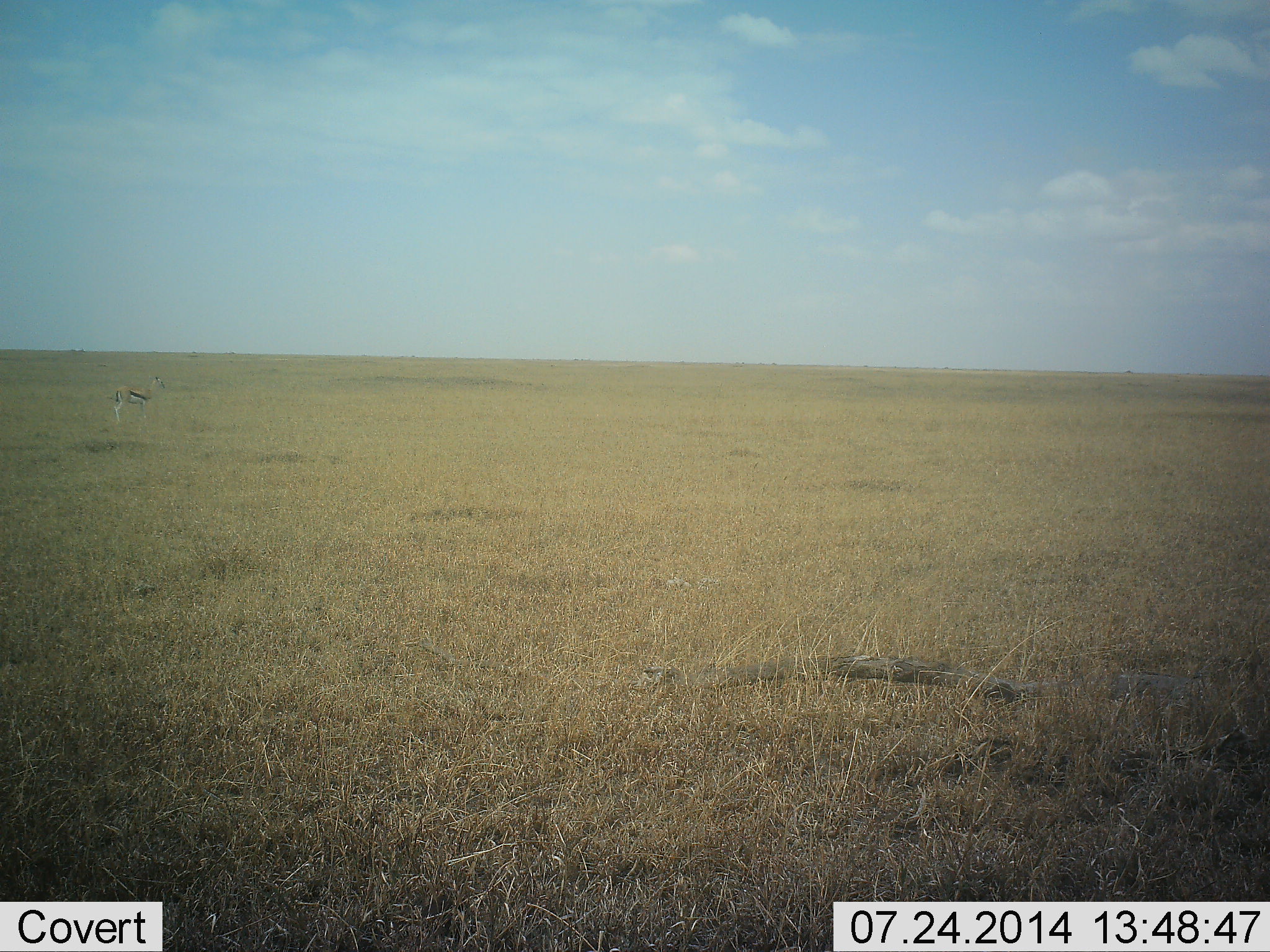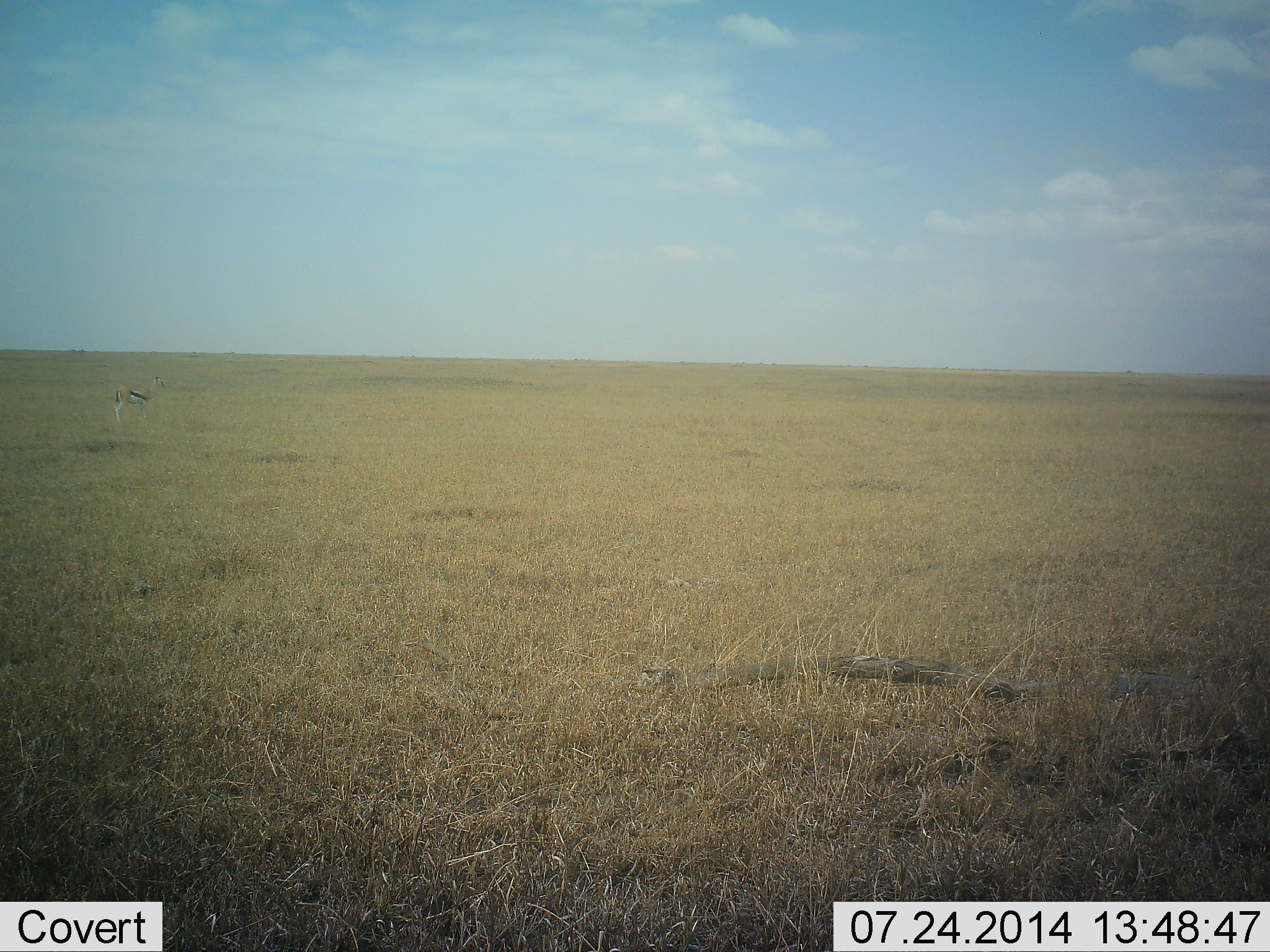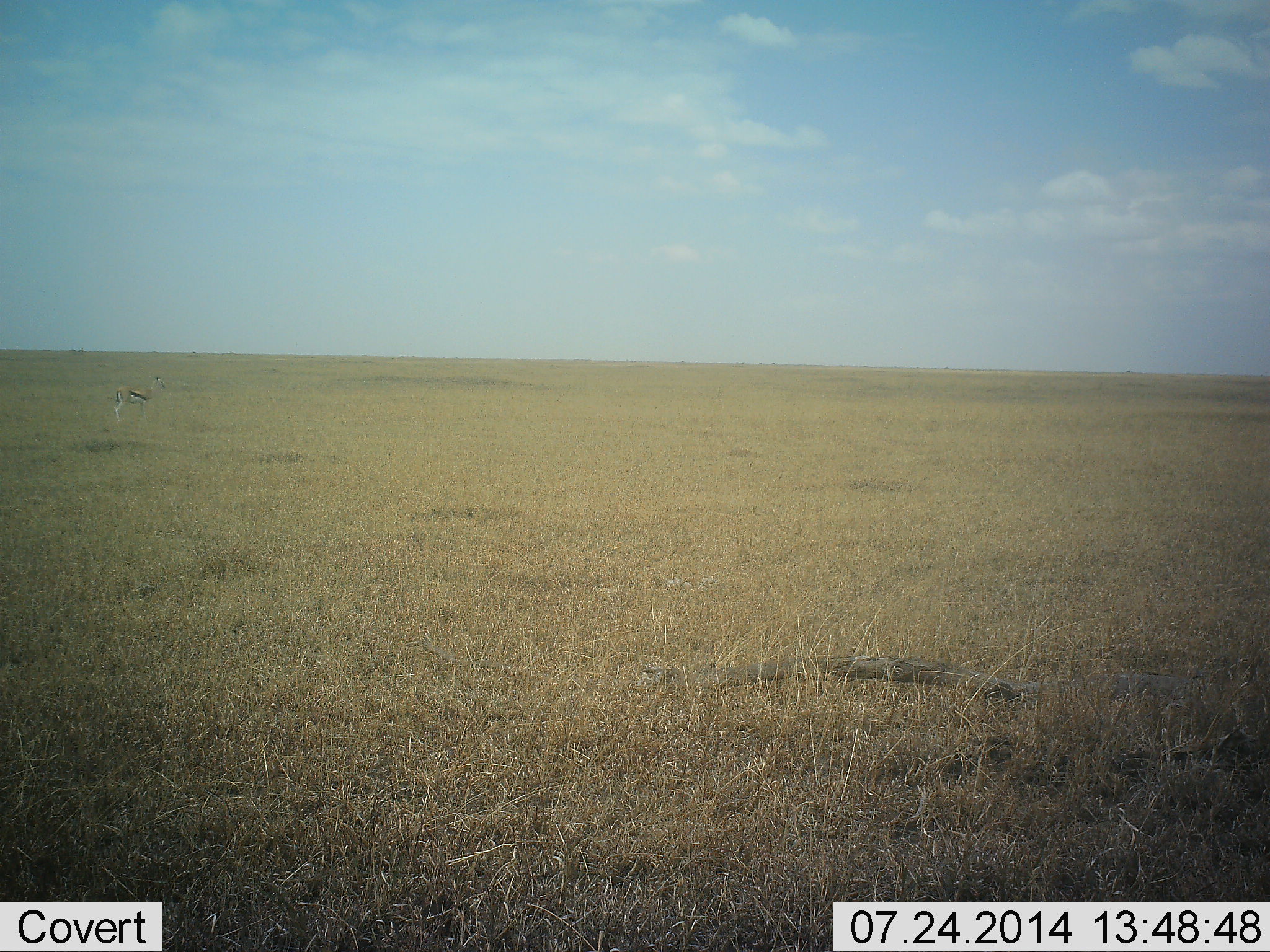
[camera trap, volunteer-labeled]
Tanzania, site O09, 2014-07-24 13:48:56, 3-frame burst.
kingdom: Animalia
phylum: Chordata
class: Mammalia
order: Artiodactyla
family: Bovidae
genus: Eudorcas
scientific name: Eudorcas thomsonii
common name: thomson's gazelle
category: gazellethomsons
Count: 1.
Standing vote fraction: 100%.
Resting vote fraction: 0%.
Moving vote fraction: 0%.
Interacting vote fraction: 0%.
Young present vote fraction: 0%.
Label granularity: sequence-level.